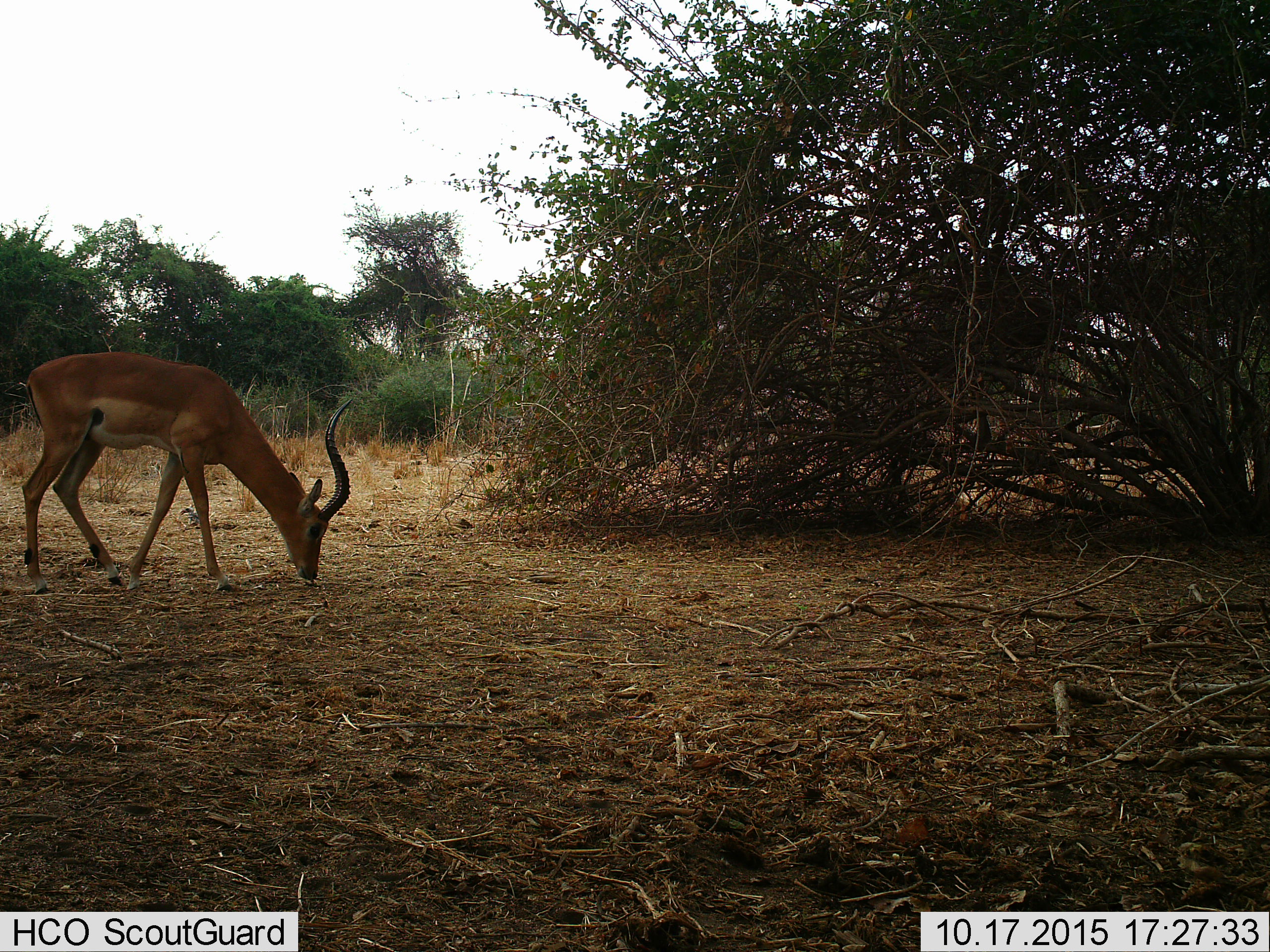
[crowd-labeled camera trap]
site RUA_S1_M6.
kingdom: Animalia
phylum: Chordata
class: Mammalia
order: Artiodactyla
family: Bovidae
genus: Aepyceros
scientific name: Aepyceros melampus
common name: impala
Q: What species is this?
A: Impala (Aepyceros melampus).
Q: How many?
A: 1.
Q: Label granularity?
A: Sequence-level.